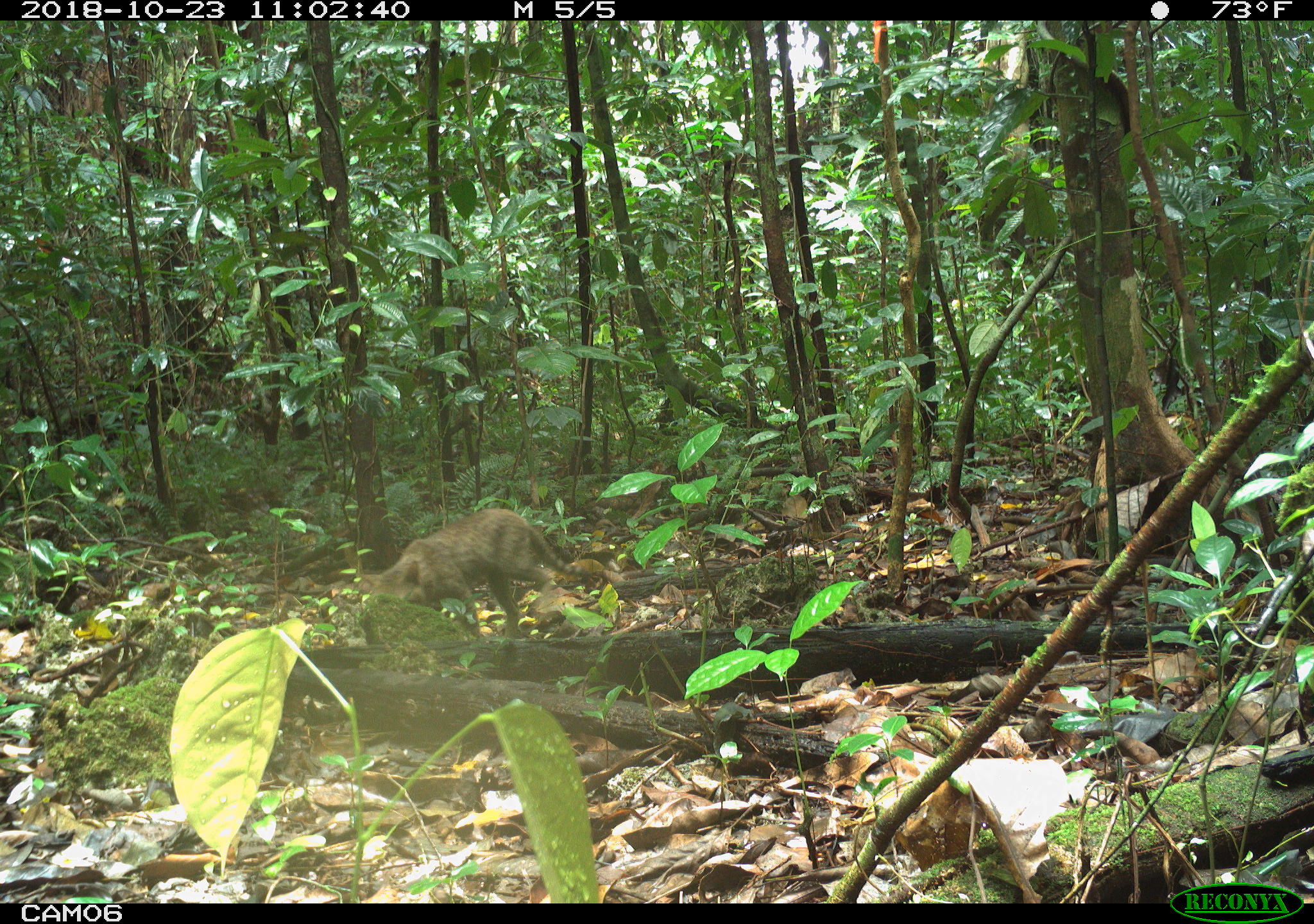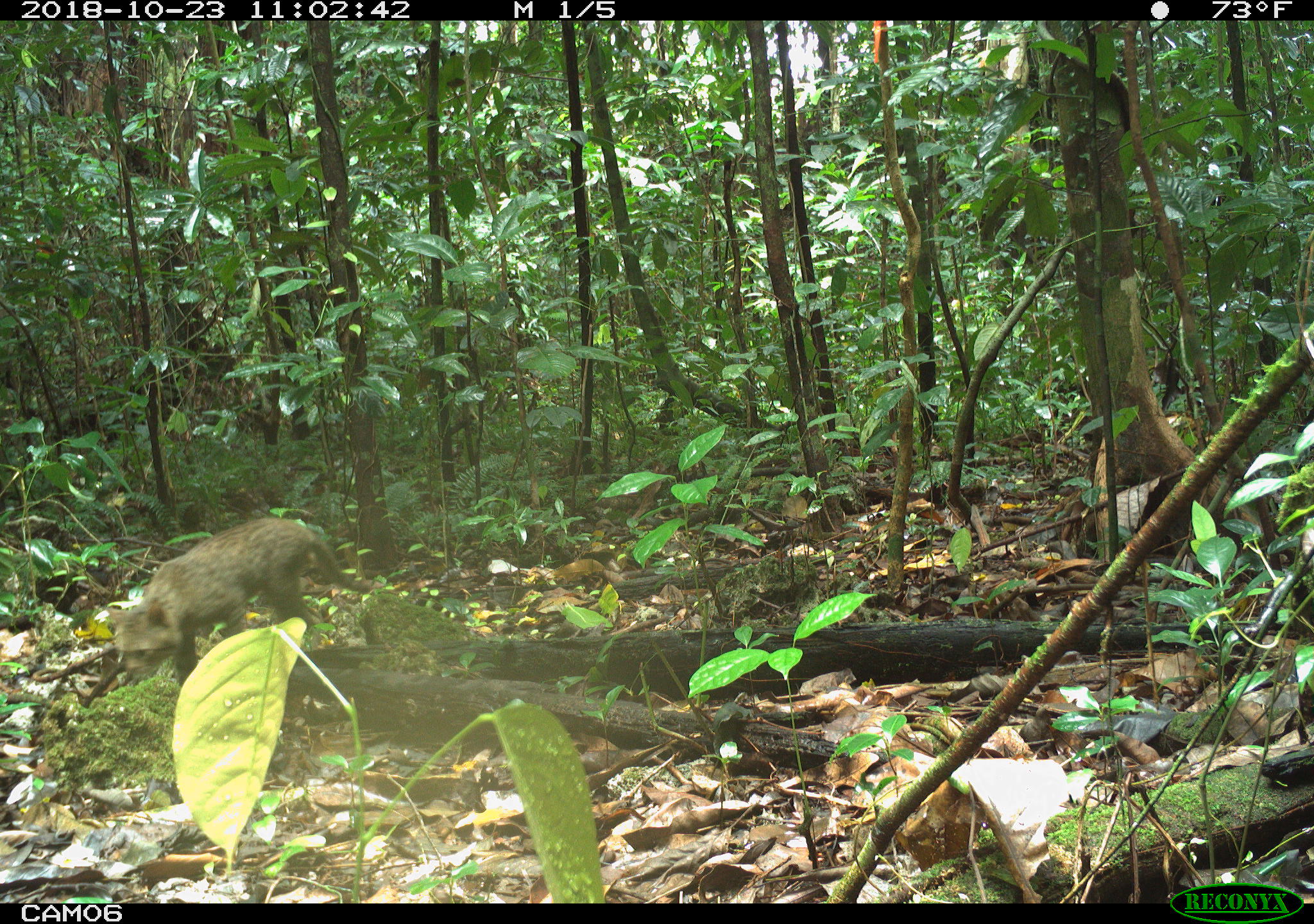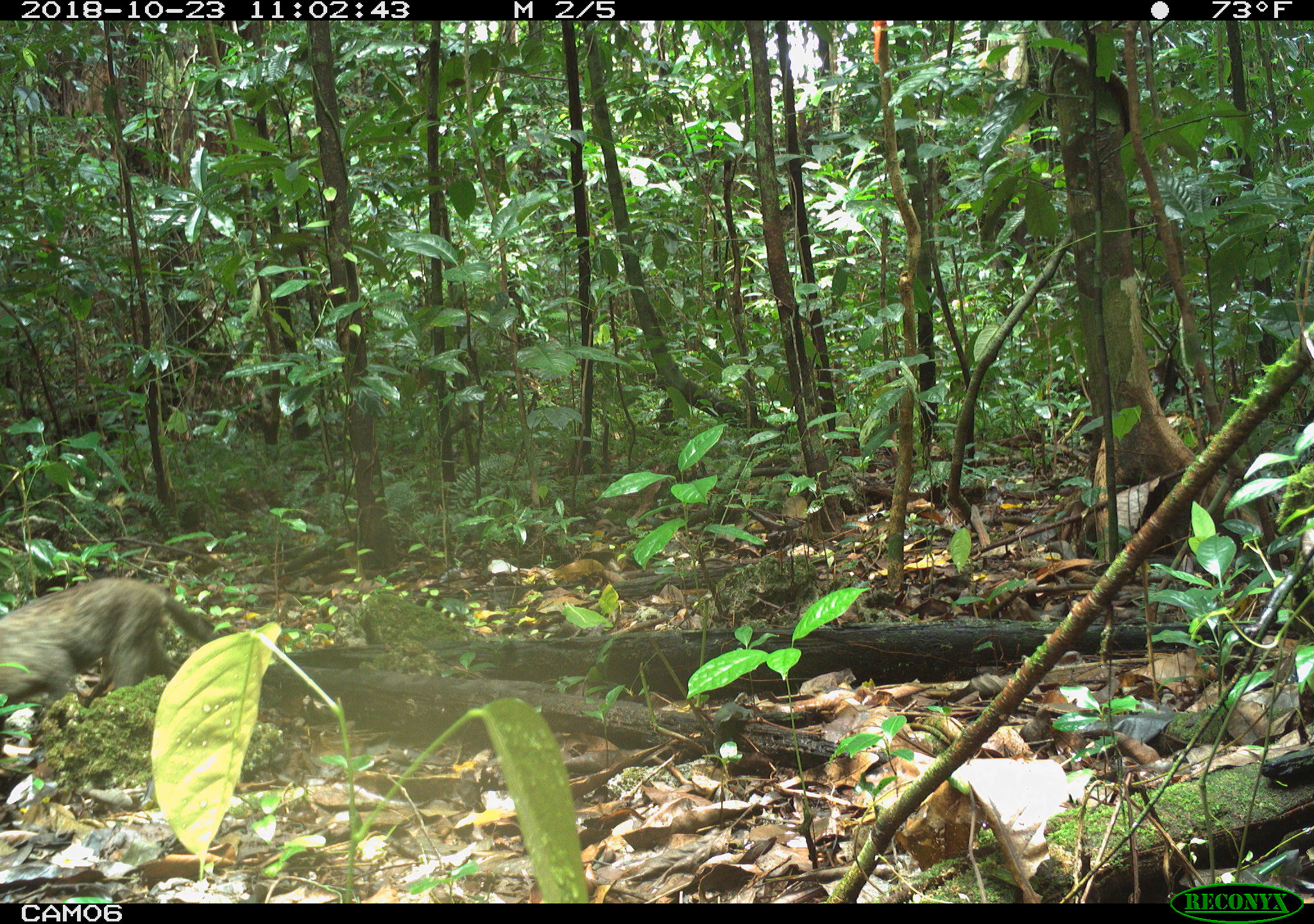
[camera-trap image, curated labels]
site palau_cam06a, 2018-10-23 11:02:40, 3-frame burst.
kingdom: Animalia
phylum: Chordata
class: Mammalia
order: Carnivora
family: Felidae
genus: Felis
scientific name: Felis catus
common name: cat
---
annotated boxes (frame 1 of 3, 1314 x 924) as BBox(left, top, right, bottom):
cat: BBox(348, 508, 603, 643)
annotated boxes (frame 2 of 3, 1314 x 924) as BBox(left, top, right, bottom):
cat: BBox(85, 515, 361, 712)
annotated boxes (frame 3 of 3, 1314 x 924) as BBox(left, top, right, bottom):
cat: BBox(1, 577, 218, 725)